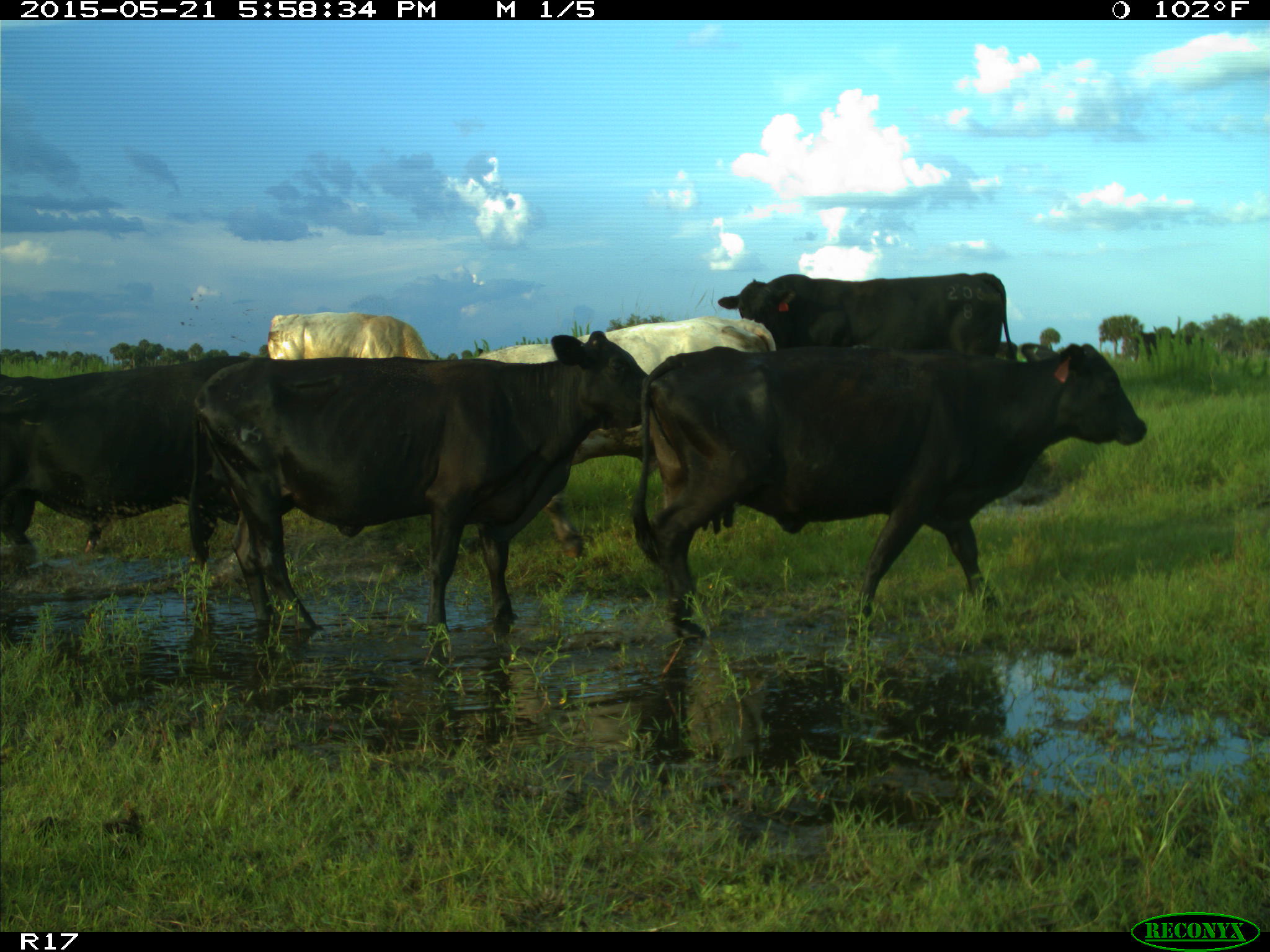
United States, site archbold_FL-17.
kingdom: Animalia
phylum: Chordata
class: Mammalia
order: Artiodactyla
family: Bovidae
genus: Bos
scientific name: Bos taurus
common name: domestic cow